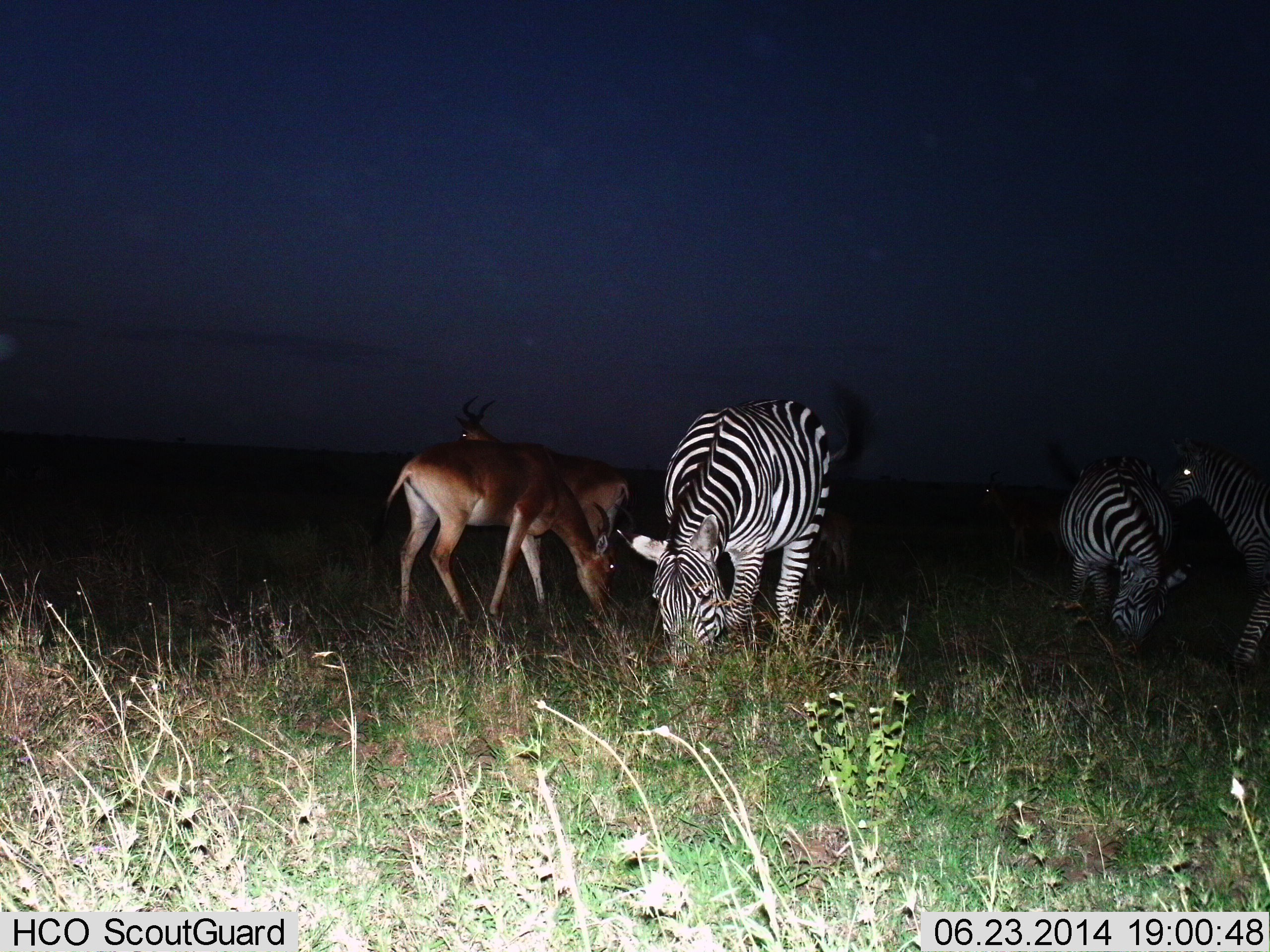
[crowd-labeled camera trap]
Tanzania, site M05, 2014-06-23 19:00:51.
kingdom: Animalia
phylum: Chordata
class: Mammalia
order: Artiodactyla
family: Bovidae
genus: Alcelaphus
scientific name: Alcelaphus buselaphus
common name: hartebeest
Hartebeest (Alcelaphus buselaphus), count 3. Behavior (volunteer vote fractions): standing 50%, resting 0%, moving 0%, interacting 0%. Young present (vote fraction): 10%. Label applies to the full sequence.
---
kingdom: Animalia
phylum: Chordata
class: Mammalia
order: Perissodactyla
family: Equidae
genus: Equus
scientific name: Equus quagga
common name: plains zebra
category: zebra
Zebra (plains zebra) (Equus quagga), count 3. Behavior (volunteer vote fractions): standing 28%, resting 0%, moving 4%, interacting 4%. Young present (vote fraction): 0%. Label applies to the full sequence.